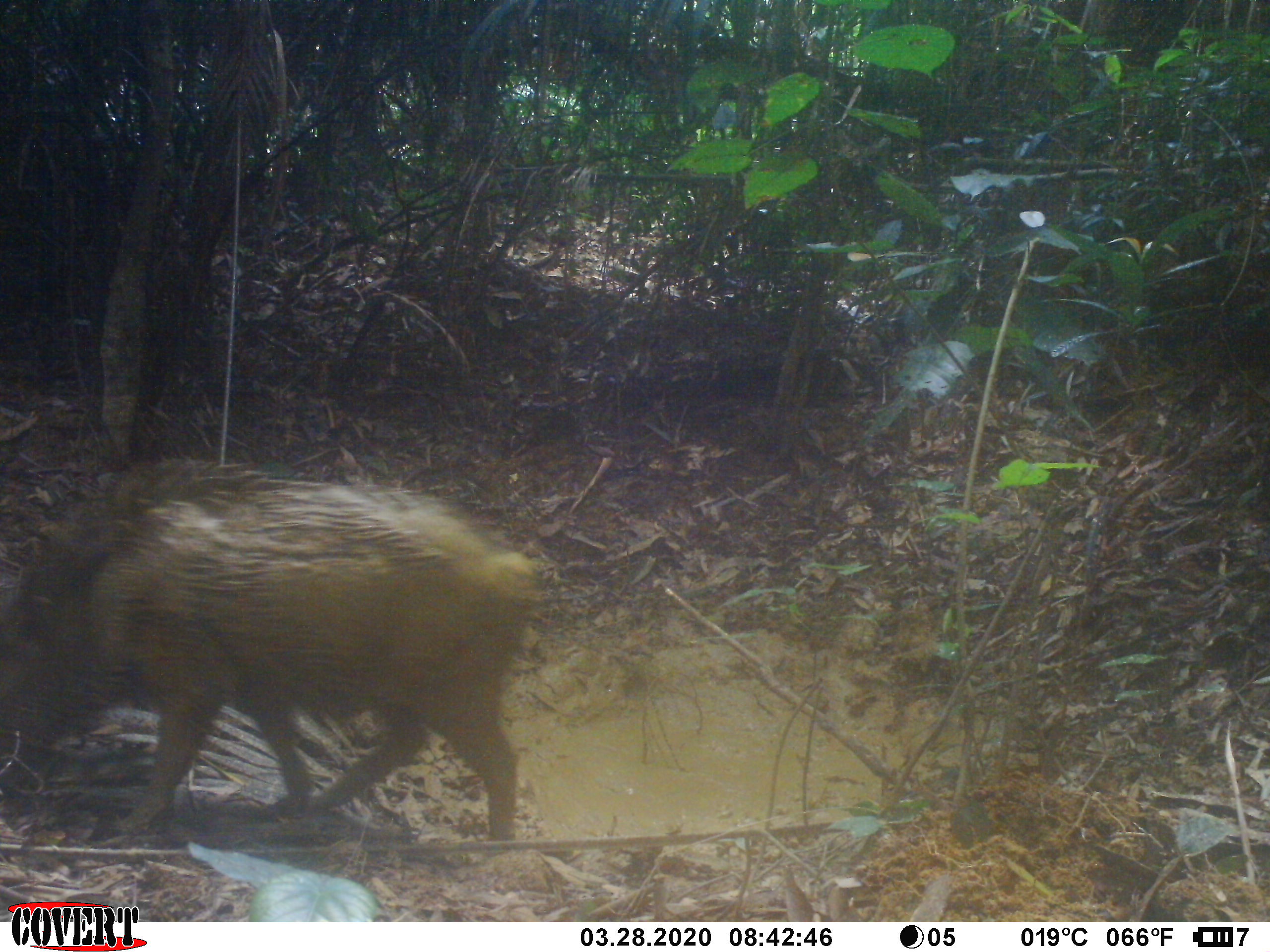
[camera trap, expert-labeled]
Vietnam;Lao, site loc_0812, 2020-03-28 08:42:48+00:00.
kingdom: Animalia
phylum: Chordata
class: Mammalia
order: Artiodactyla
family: Suidae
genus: Sus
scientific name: Sus scrofa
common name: eurasian wild pig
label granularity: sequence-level